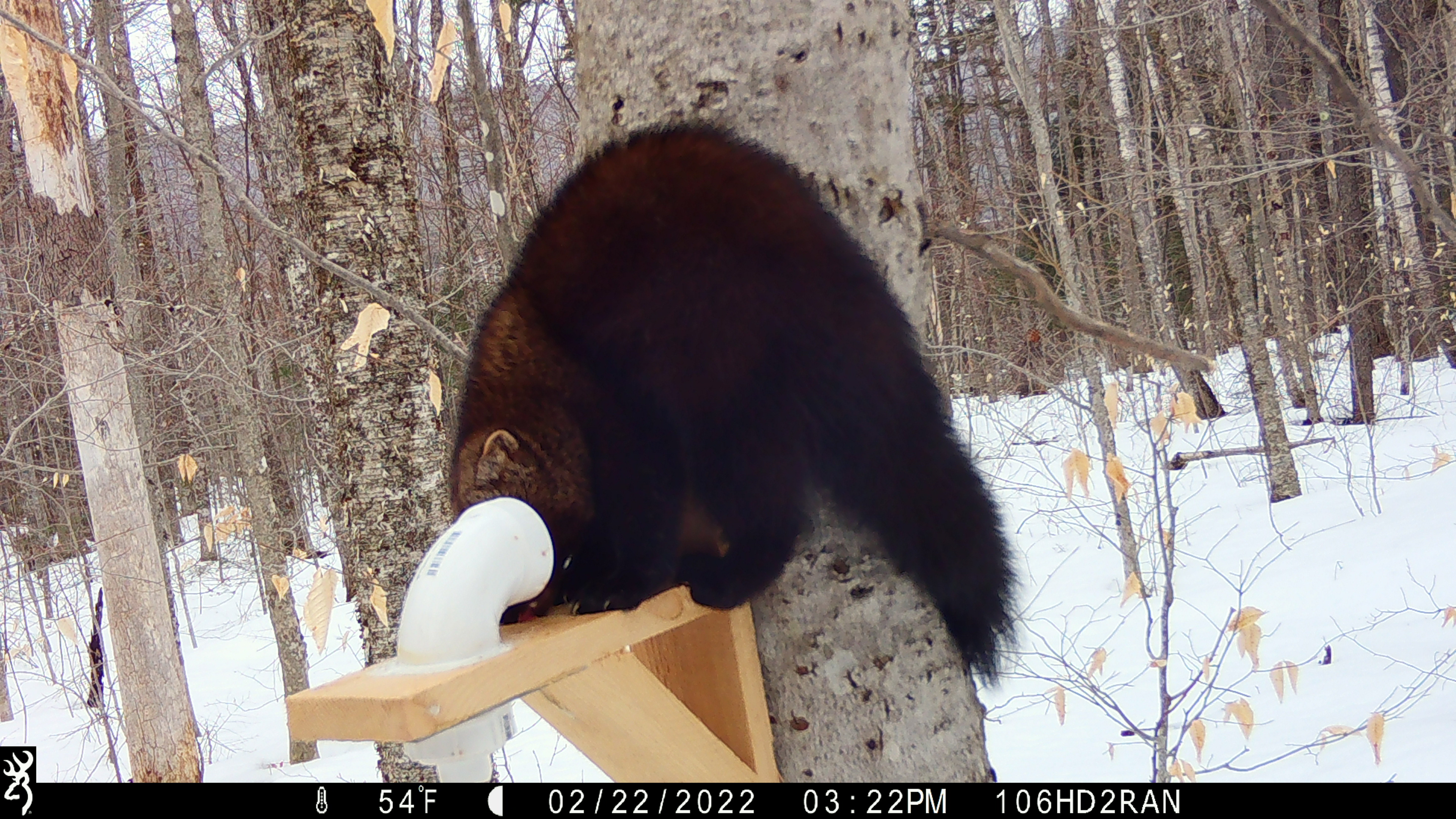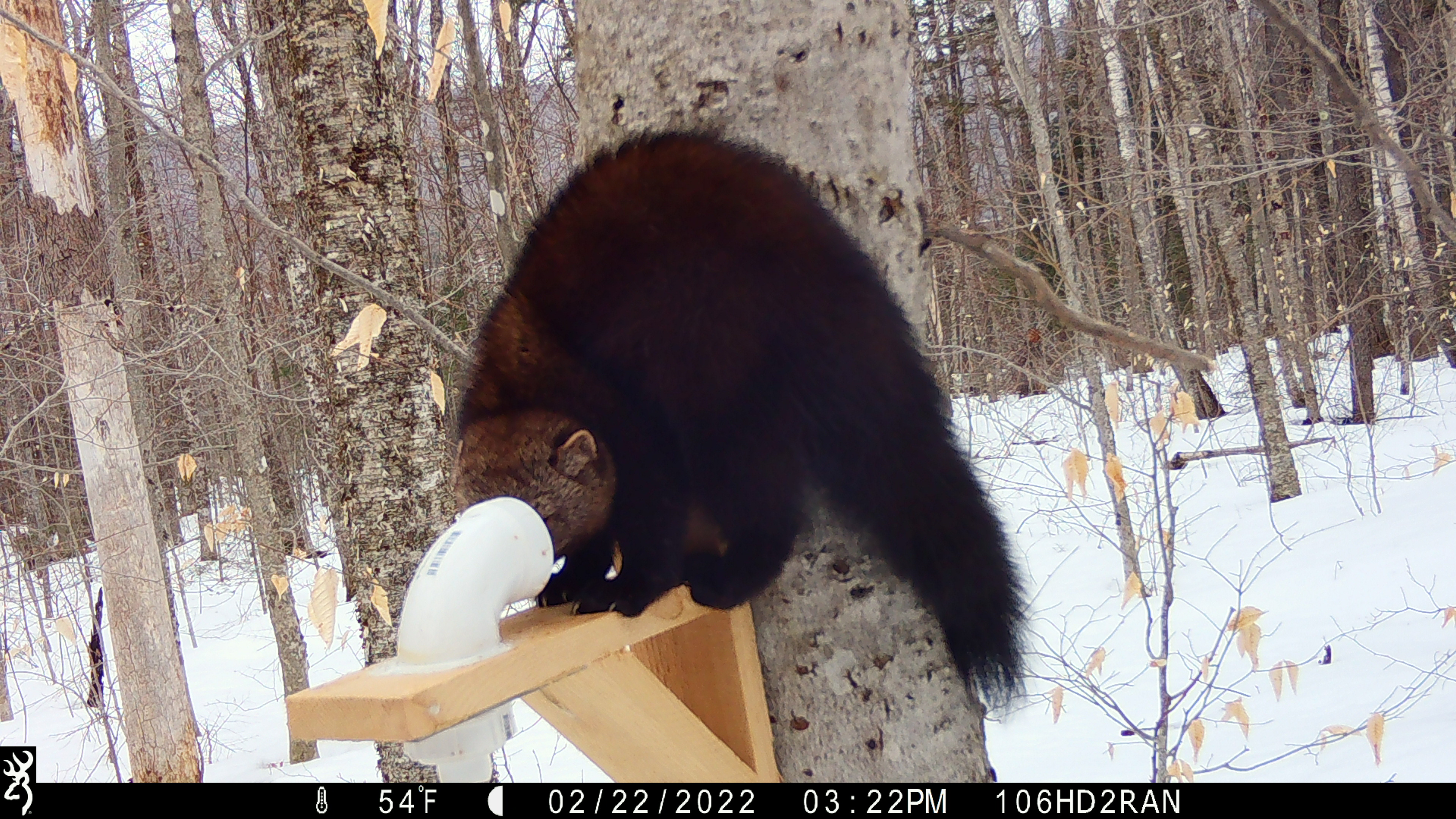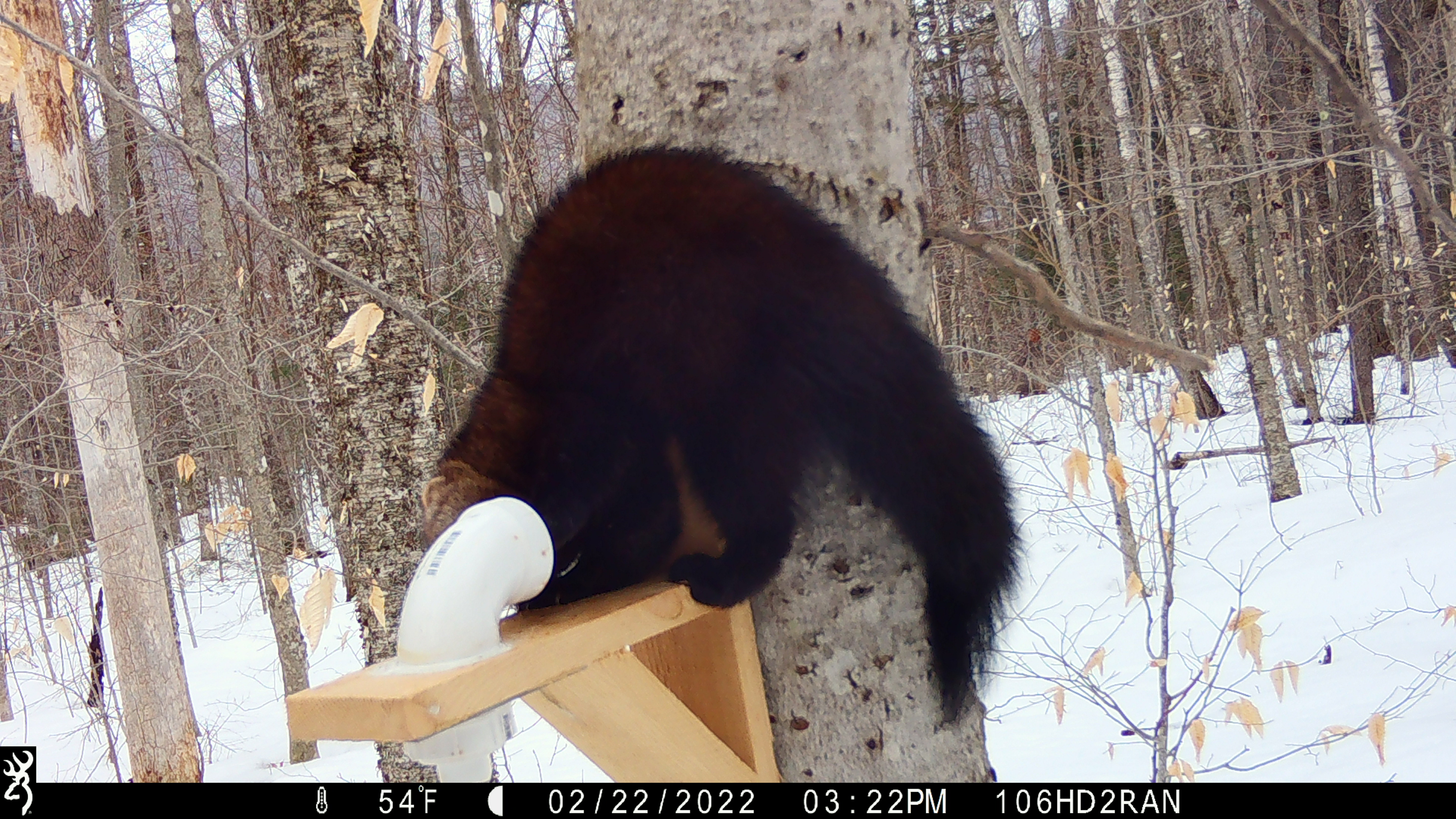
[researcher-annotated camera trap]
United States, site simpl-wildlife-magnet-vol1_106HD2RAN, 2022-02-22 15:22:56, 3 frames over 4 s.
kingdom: Animalia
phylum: Chordata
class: Mammalia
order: Carnivora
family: Mustelidae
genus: Pekania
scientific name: Pekania pennanti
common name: fisher